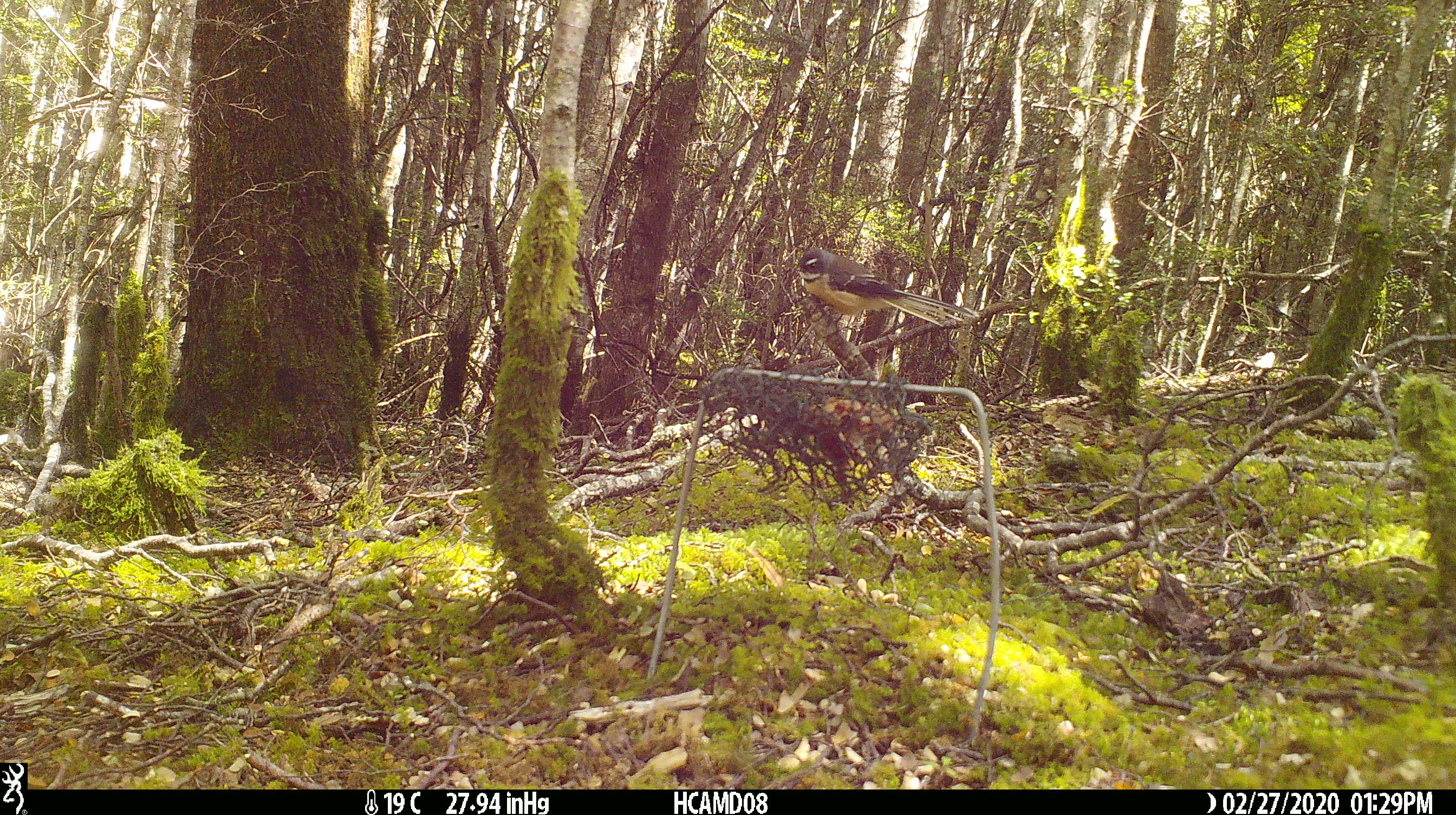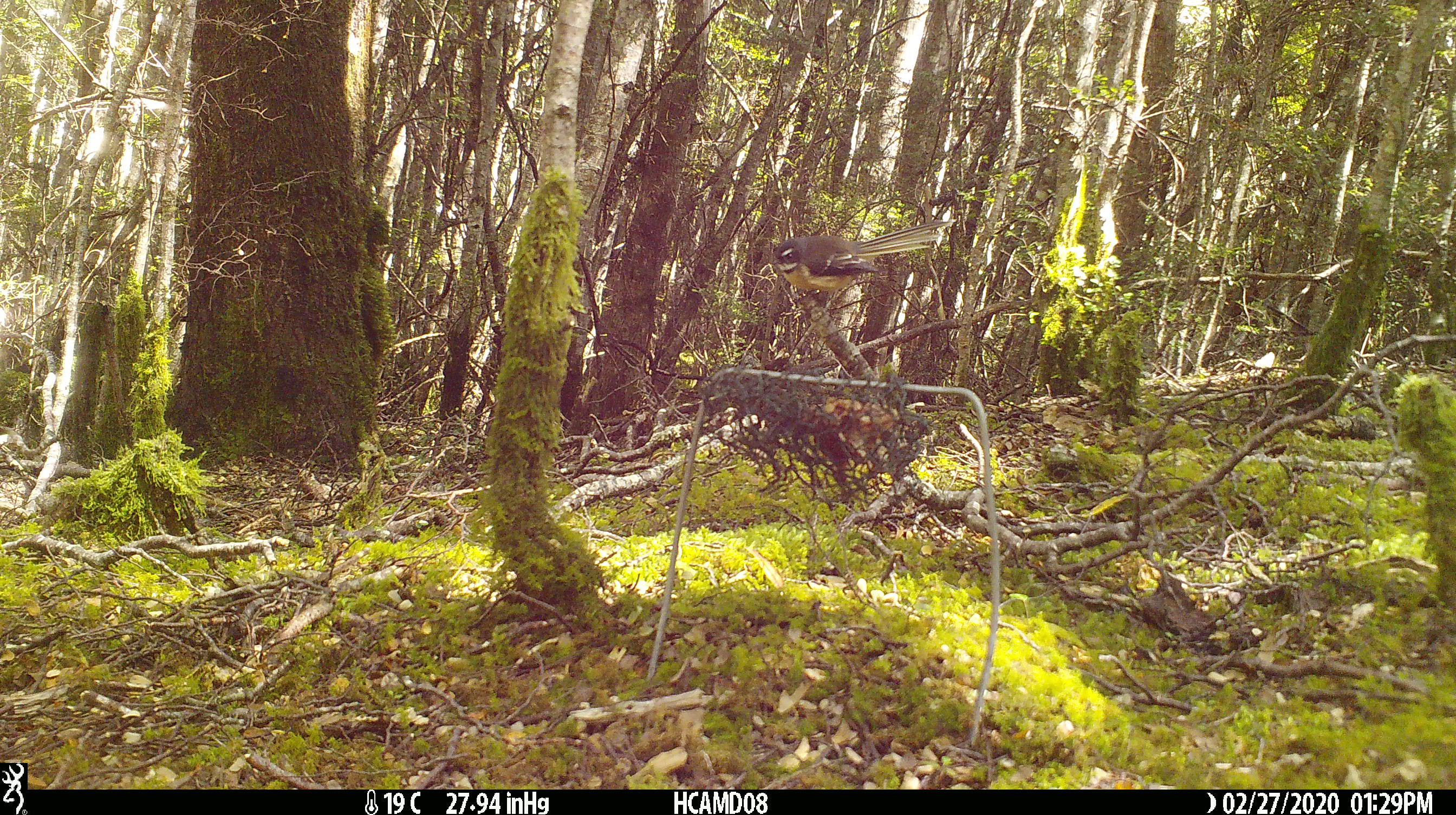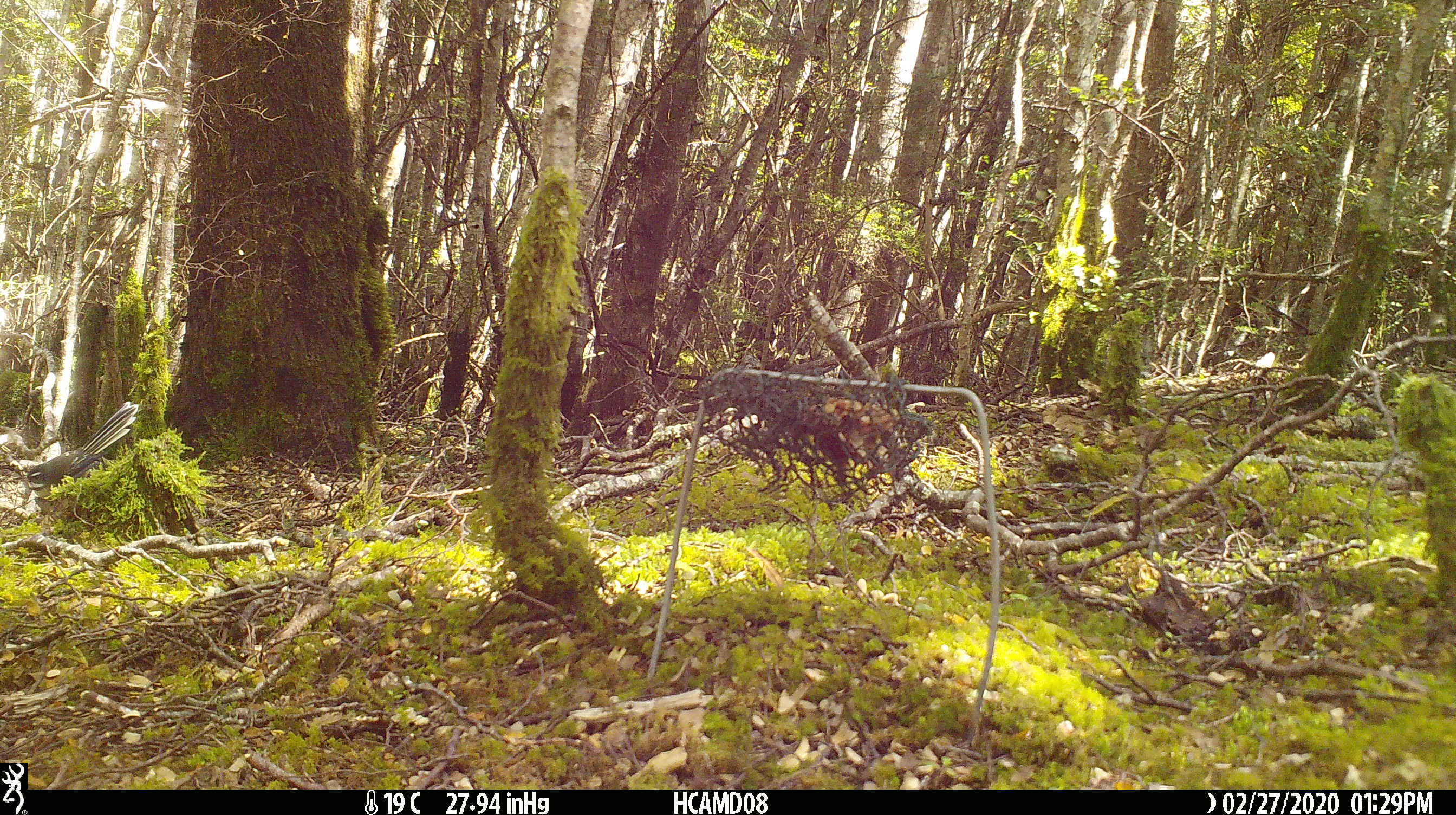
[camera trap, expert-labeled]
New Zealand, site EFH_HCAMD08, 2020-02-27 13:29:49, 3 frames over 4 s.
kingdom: Animalia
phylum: Chordata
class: Aves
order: Passeriformes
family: Rhipiduridae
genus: Rhipidura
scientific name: Rhipidura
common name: fantails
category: fantail